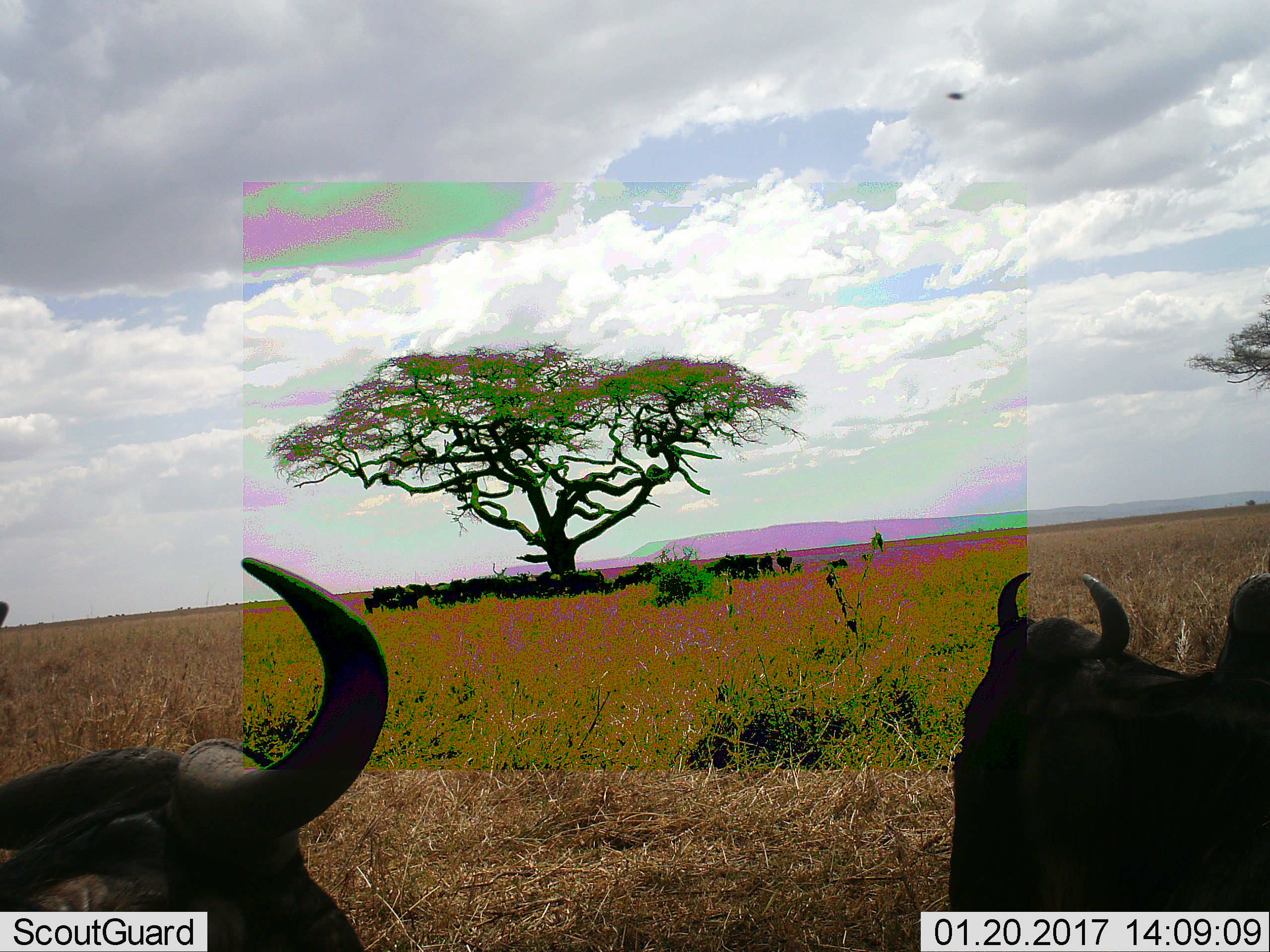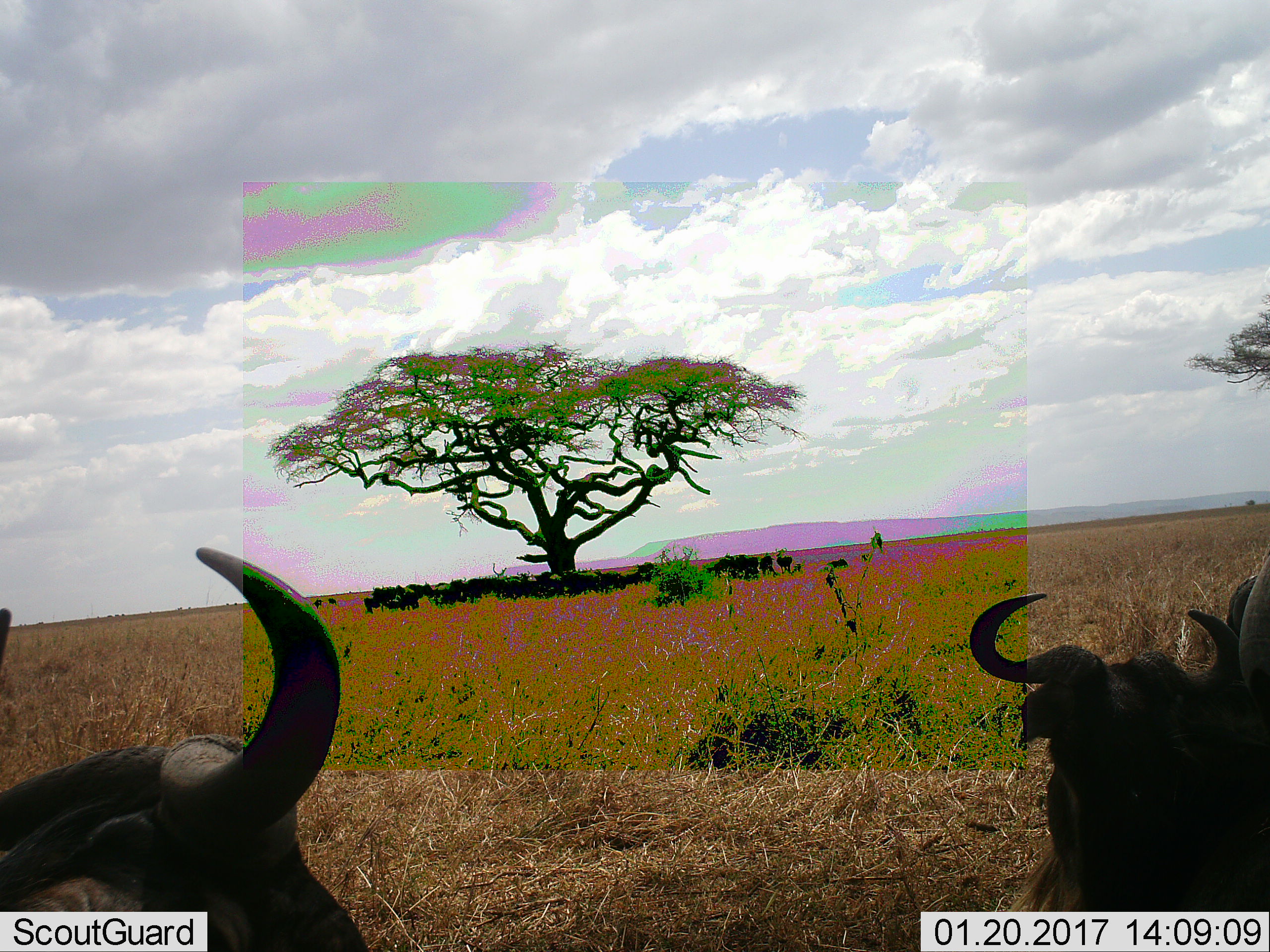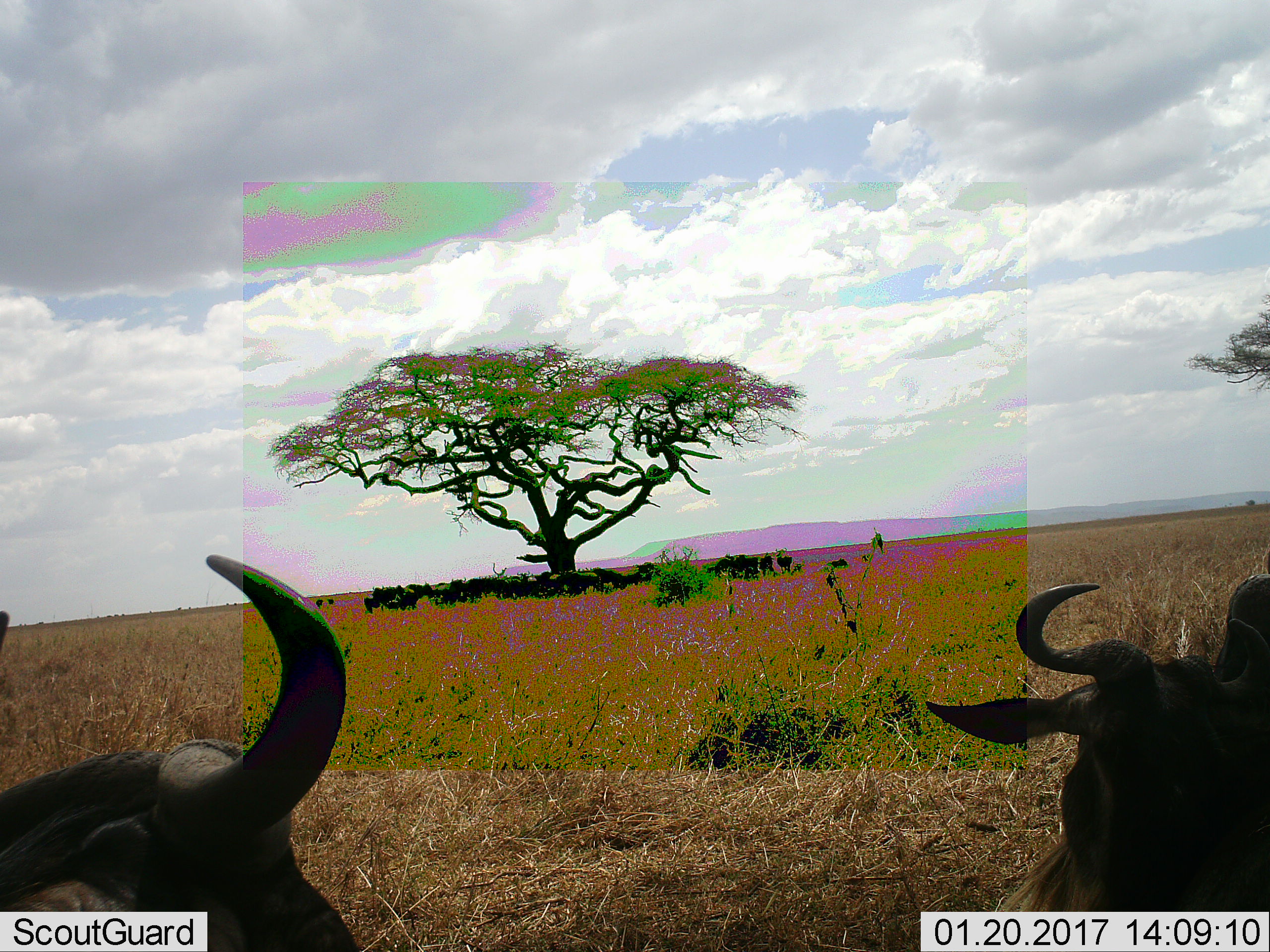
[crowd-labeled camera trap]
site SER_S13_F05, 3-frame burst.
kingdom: Animalia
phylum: Chordata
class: Mammalia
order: Artiodactyla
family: Bovidae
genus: Connochaetes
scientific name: Connochaetes taurinus taurinus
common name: blue wildebeest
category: wildebeestblue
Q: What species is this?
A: Wildebeestblue (blue wildebeest) (Connochaetes taurinus taurinus).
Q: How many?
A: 11-50.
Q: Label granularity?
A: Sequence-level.